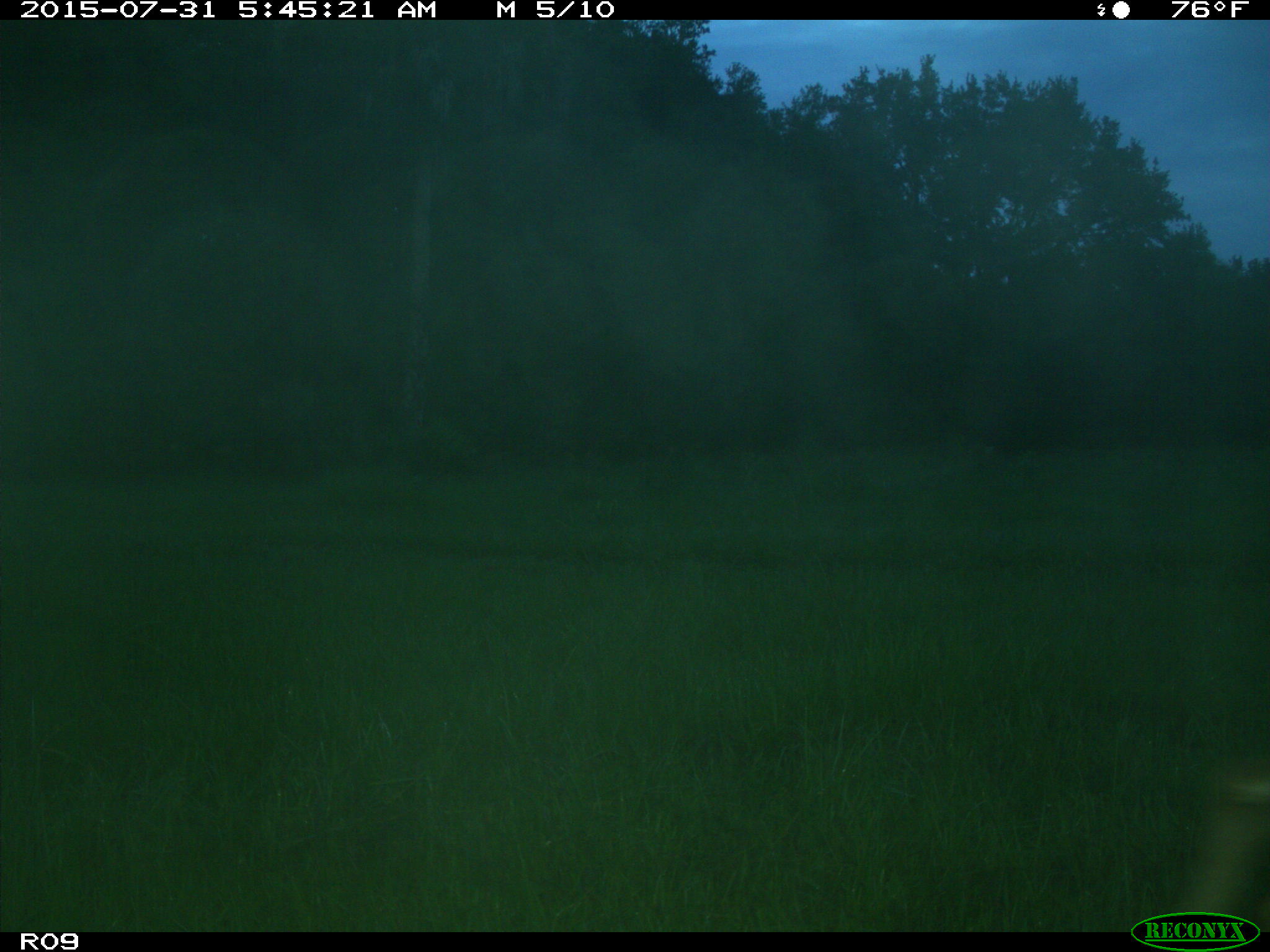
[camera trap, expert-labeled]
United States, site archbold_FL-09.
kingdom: Animalia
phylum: Chordata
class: Mammalia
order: Artiodactyla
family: Cervidae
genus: Odocoileus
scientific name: Odocoileus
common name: deer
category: unidentified deer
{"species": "unidentified deer (deer) (Odocoileus)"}